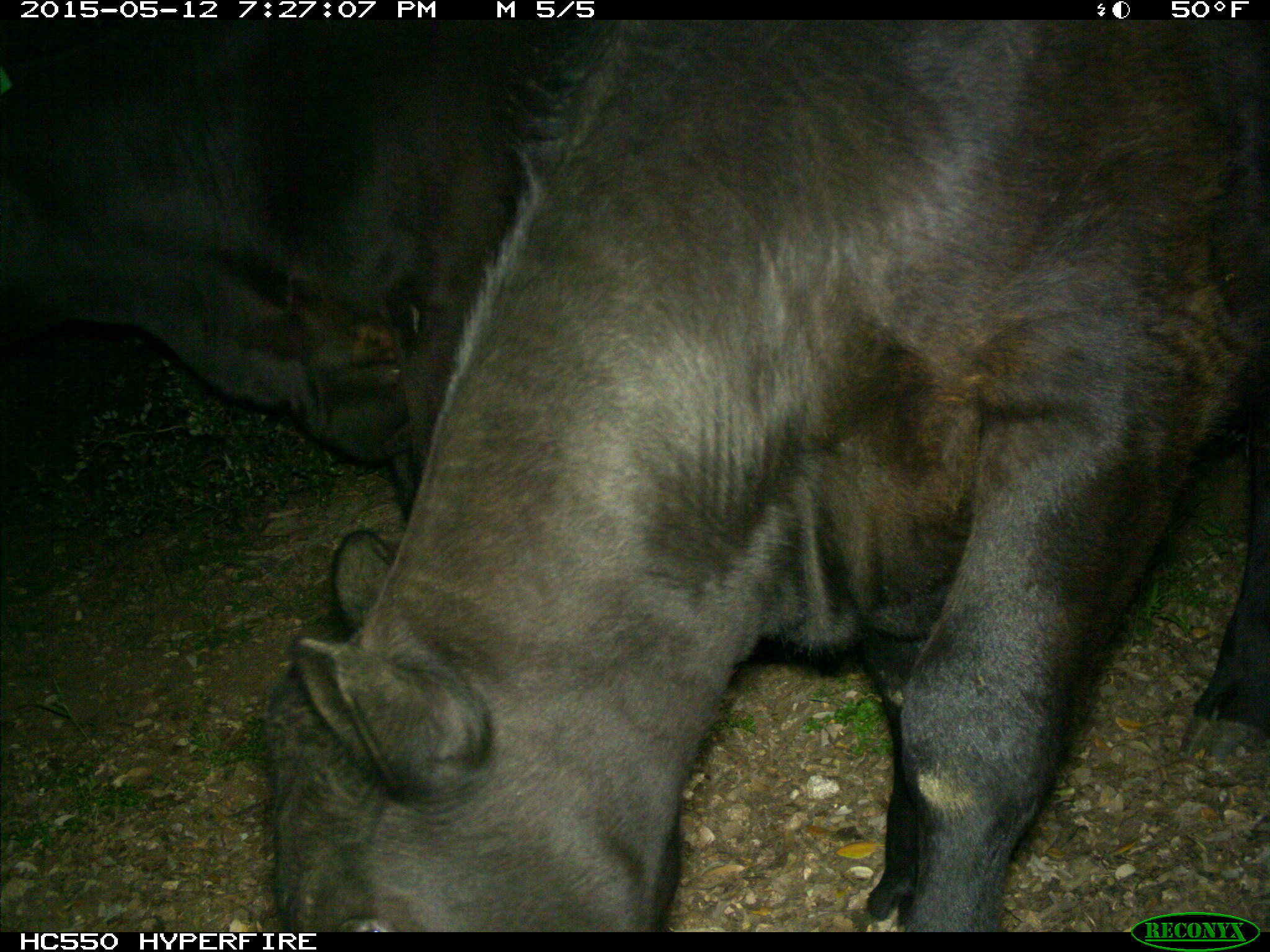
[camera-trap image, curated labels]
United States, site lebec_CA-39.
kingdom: Animalia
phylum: Chordata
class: Mammalia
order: Artiodactyla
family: Bovidae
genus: Bos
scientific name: Bos taurus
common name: domestic cow